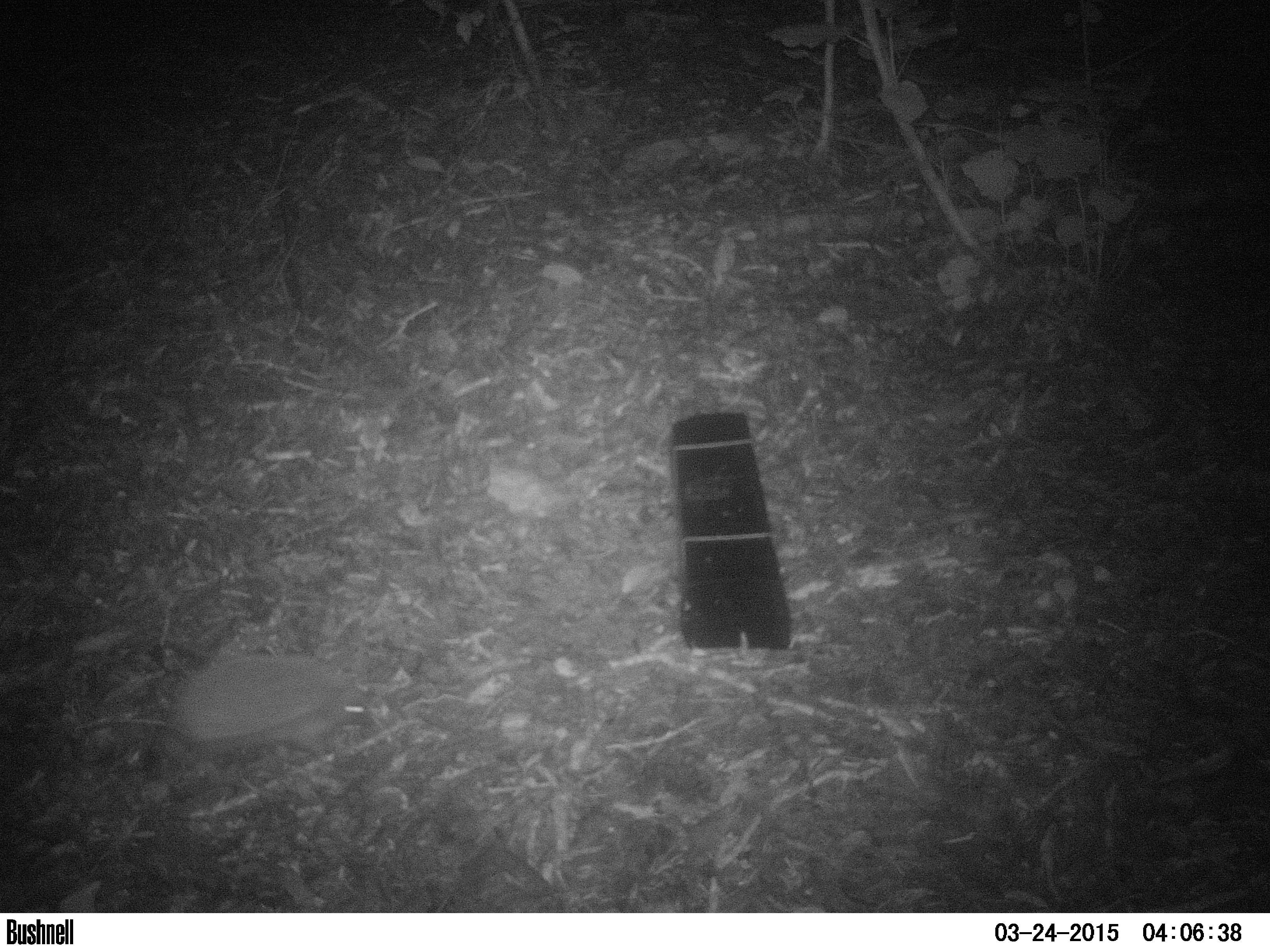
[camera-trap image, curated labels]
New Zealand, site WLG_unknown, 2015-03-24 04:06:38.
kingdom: Animalia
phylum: Chordata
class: Mammalia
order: Eulipotyphla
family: Erinaceidae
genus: Erinaceus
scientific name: Erinaceus europaeus europaeus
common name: european hedgehog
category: hedgehog